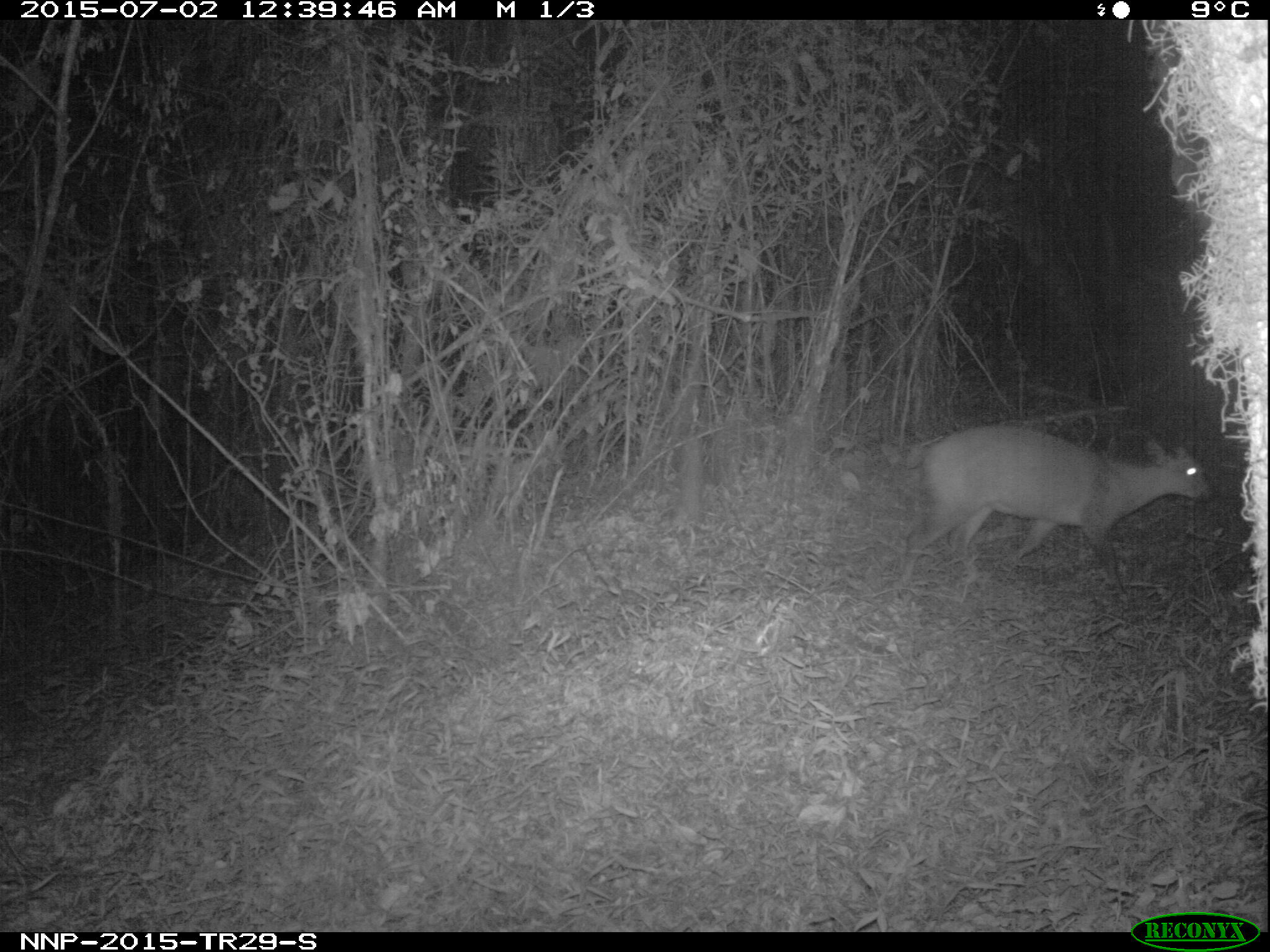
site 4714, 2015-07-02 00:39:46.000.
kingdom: Animalia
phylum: Chordata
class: Mammalia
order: Artiodactyla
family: Bovidae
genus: Cephalophus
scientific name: Cephalophus nigrifrons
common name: black-fronted duiker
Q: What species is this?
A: Cephalophus nigrifrons (black-fronted duiker).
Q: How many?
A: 1.